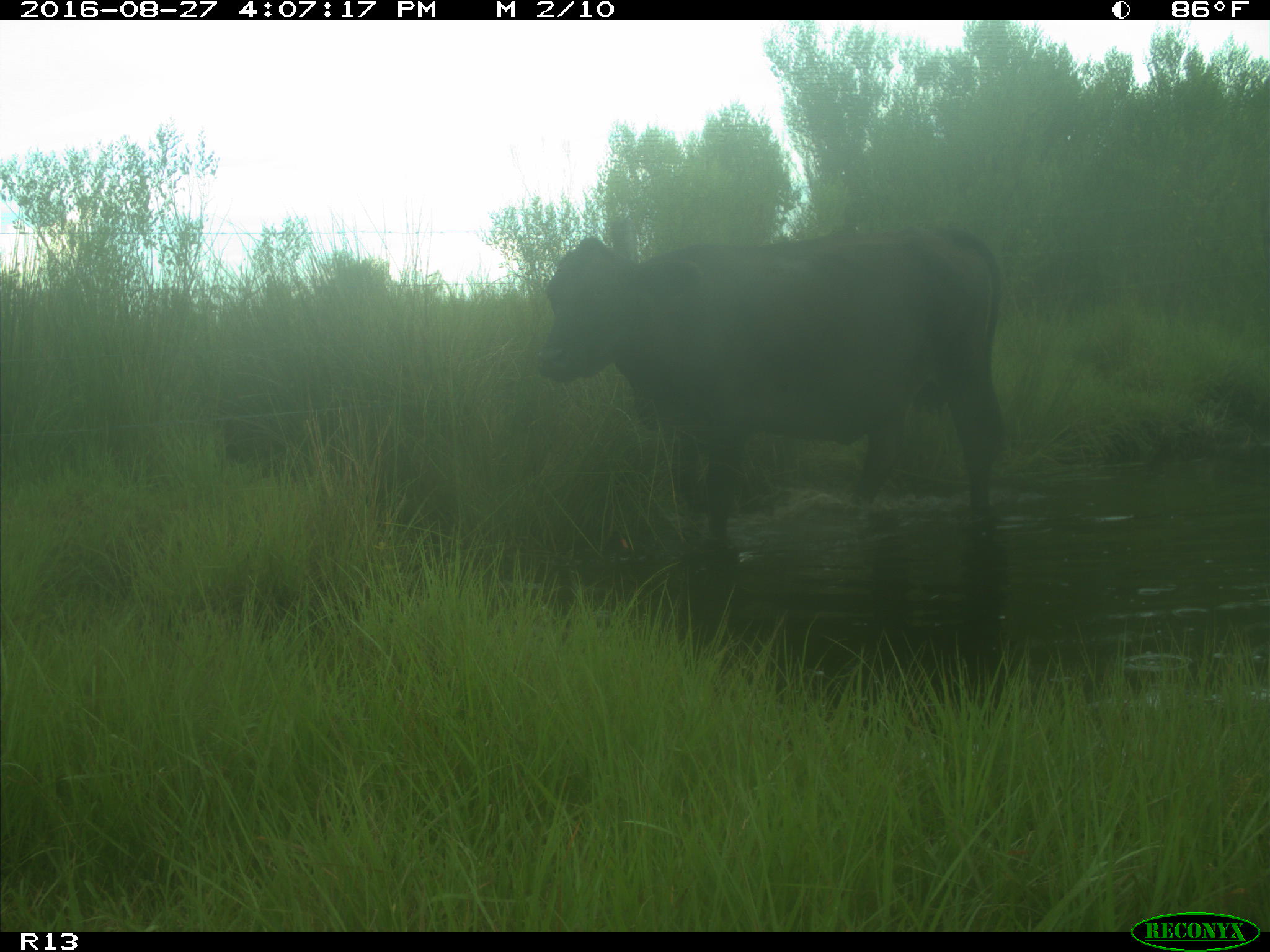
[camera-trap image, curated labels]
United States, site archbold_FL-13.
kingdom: Animalia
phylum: Chordata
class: Mammalia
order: Artiodactyla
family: Bovidae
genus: Bos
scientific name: Bos taurus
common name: domestic cow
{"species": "Bos taurus (domestic cow)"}